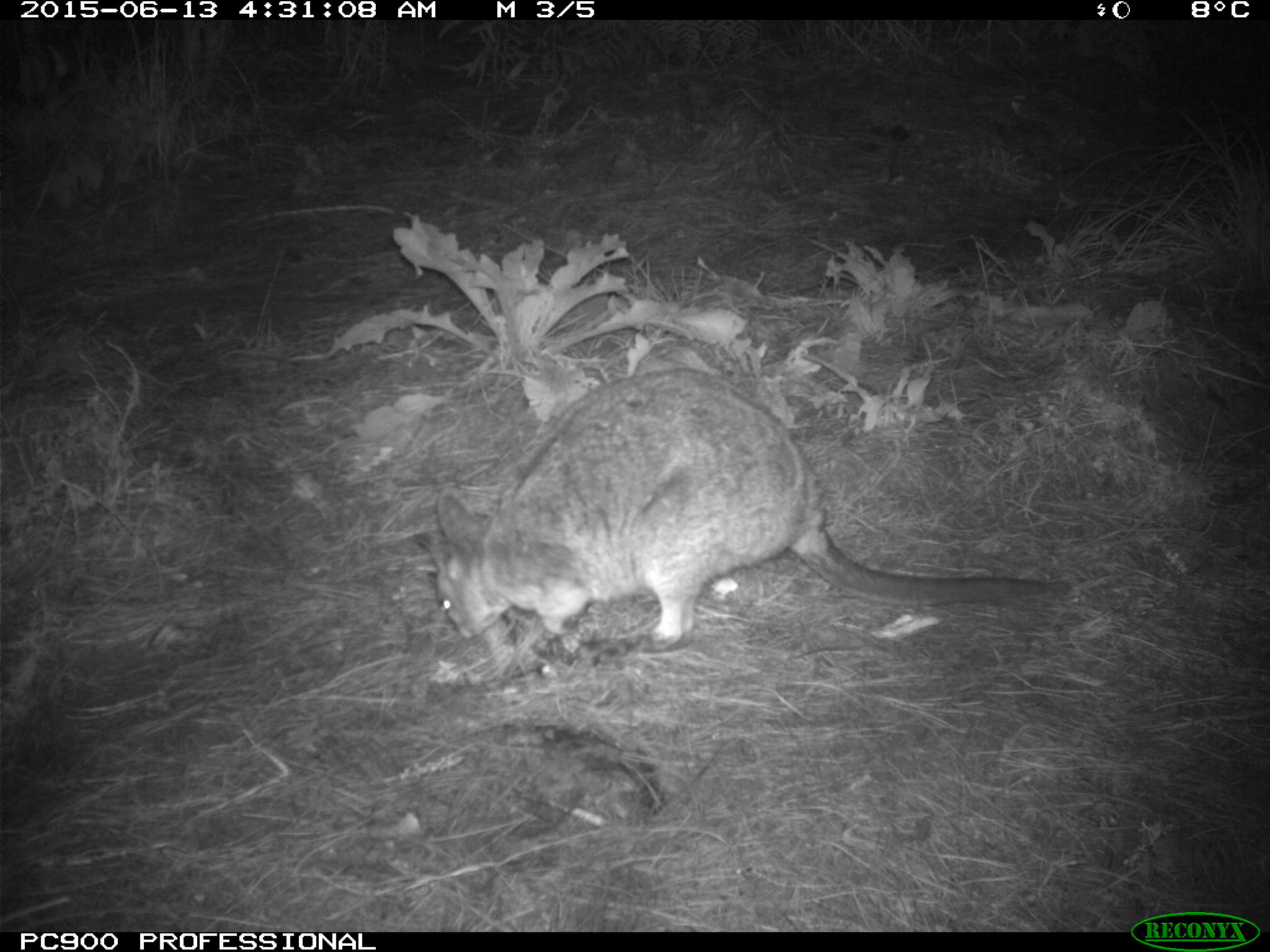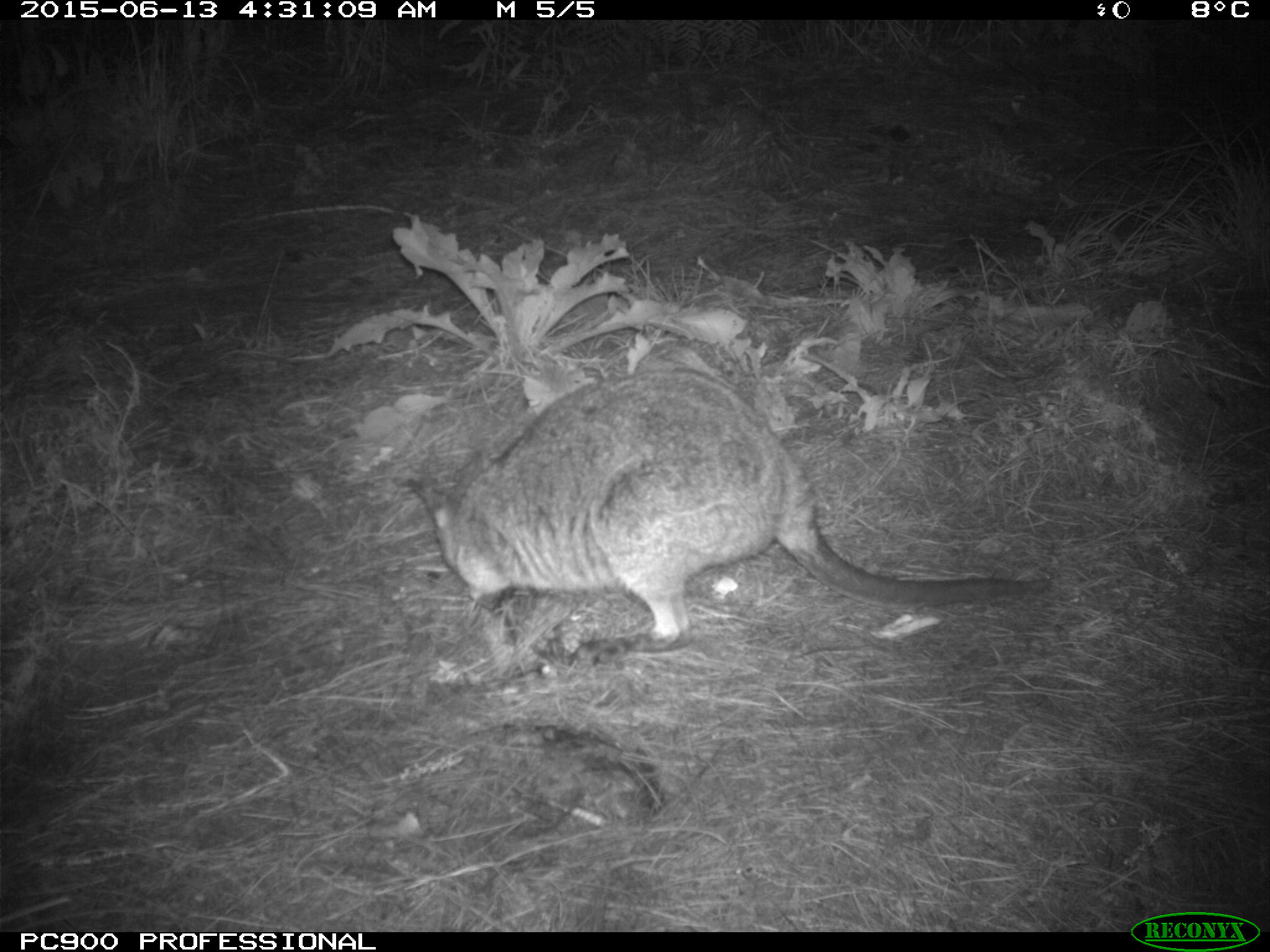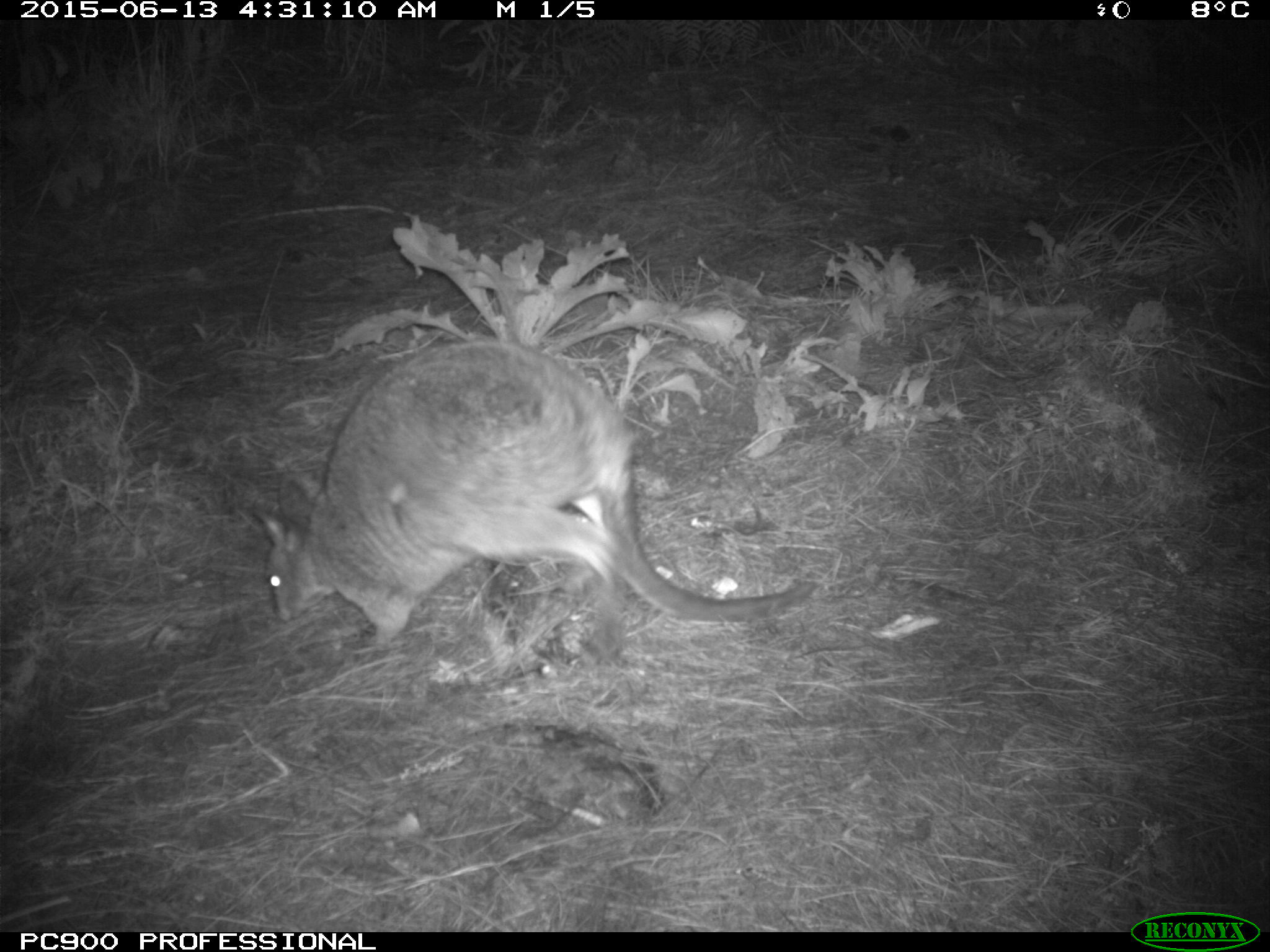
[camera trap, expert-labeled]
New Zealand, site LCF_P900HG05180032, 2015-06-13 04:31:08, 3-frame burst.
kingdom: Animalia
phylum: Chordata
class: Mammalia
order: Diprotodontia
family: Macropodidae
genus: Notamacropus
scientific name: Notamacropus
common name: wallaby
Wallaby (Notamacropus).